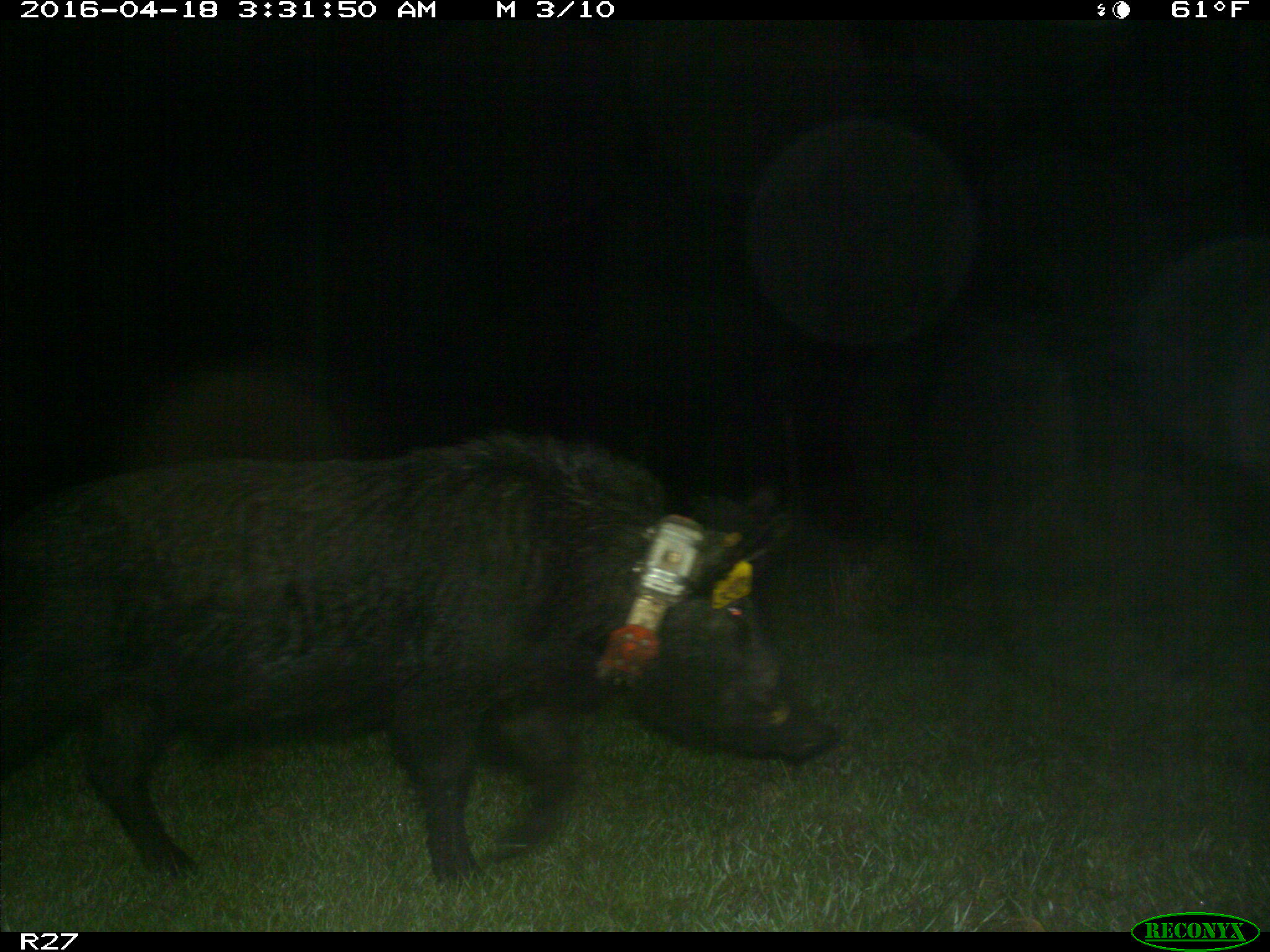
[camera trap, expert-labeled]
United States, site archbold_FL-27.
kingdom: Animalia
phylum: Chordata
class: Mammalia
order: Artiodactyla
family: Suidae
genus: Sus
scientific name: Sus scrofa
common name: wild boar